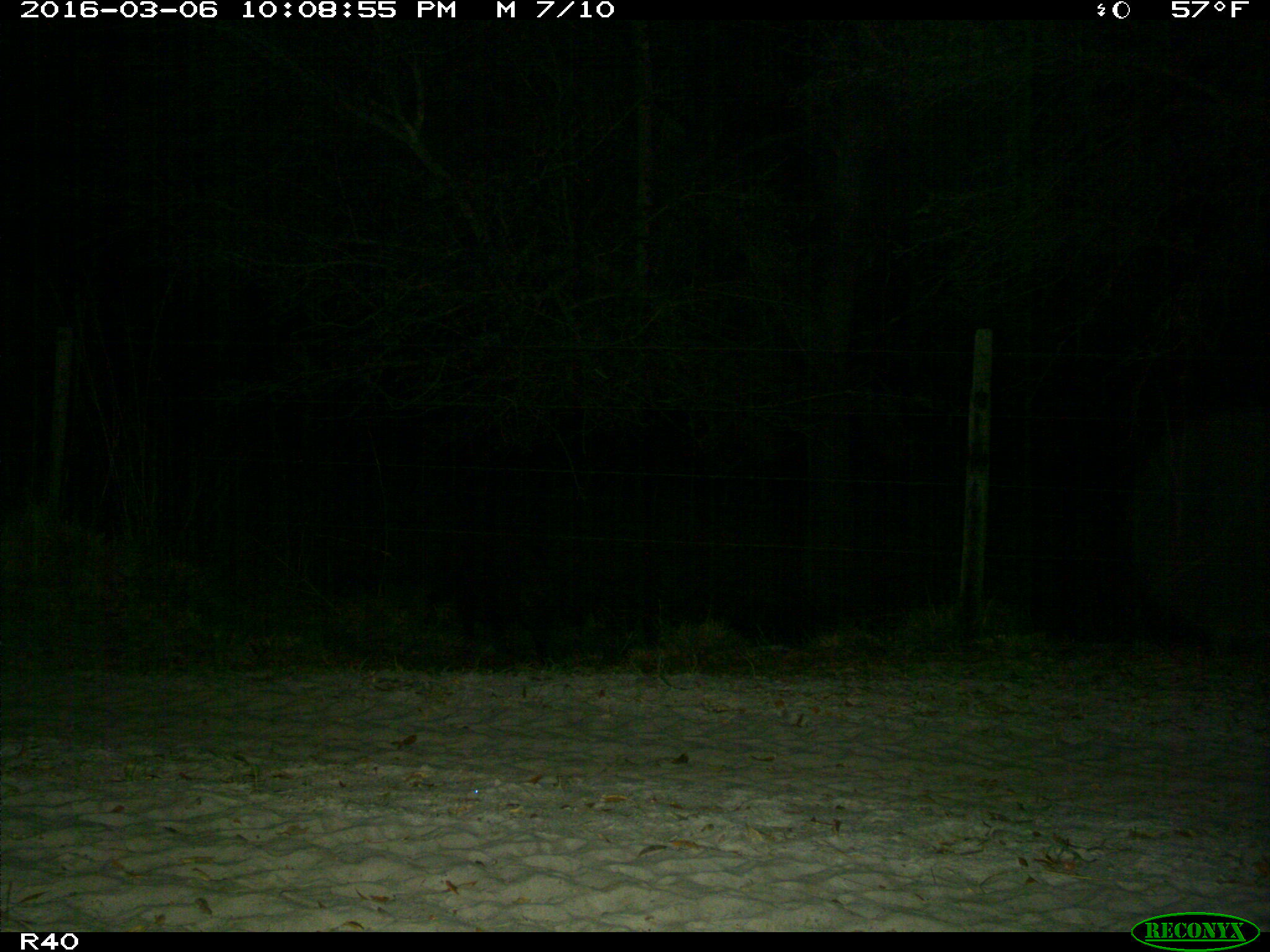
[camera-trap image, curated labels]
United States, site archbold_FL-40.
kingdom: Animalia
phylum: Chordata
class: Mammalia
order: Artiodactyla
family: Suidae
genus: Sus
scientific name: Sus scrofa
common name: wild boar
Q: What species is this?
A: Sus scrofa (wild boar).